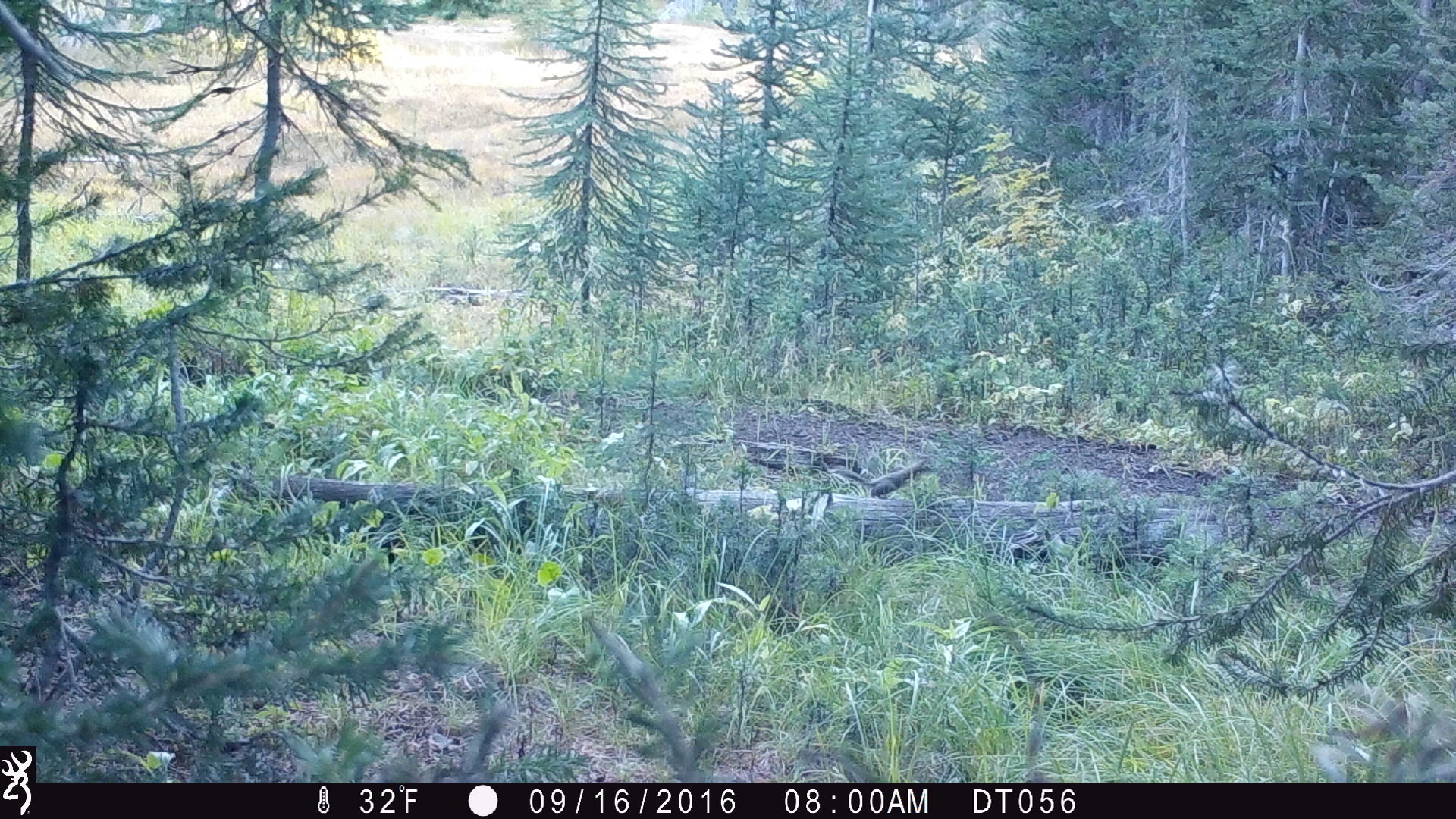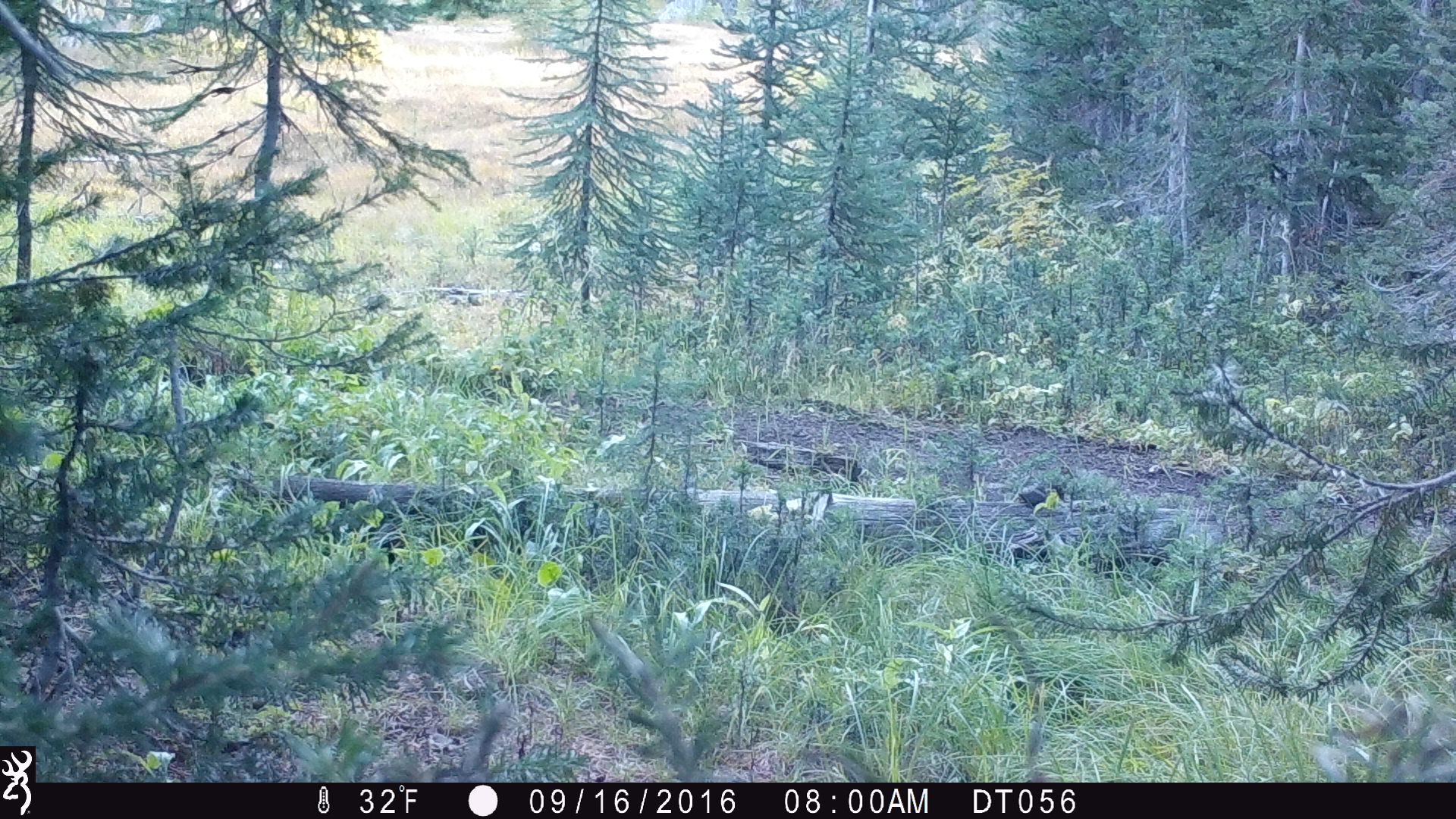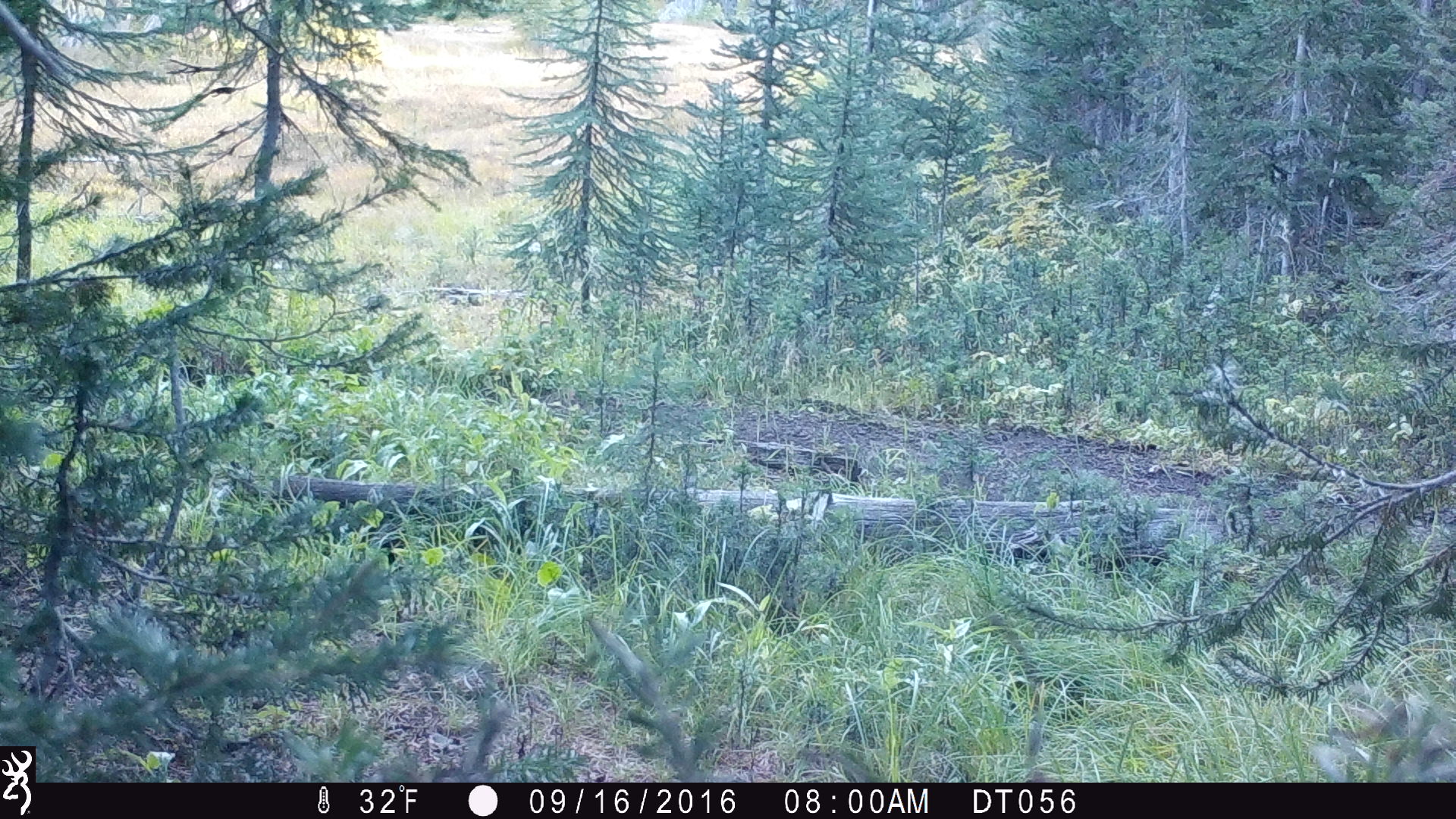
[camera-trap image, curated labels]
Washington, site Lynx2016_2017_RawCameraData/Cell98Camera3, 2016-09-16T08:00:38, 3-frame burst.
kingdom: Animalia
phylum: Chordata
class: Mammalia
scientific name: Mammalia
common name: small mammal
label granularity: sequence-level